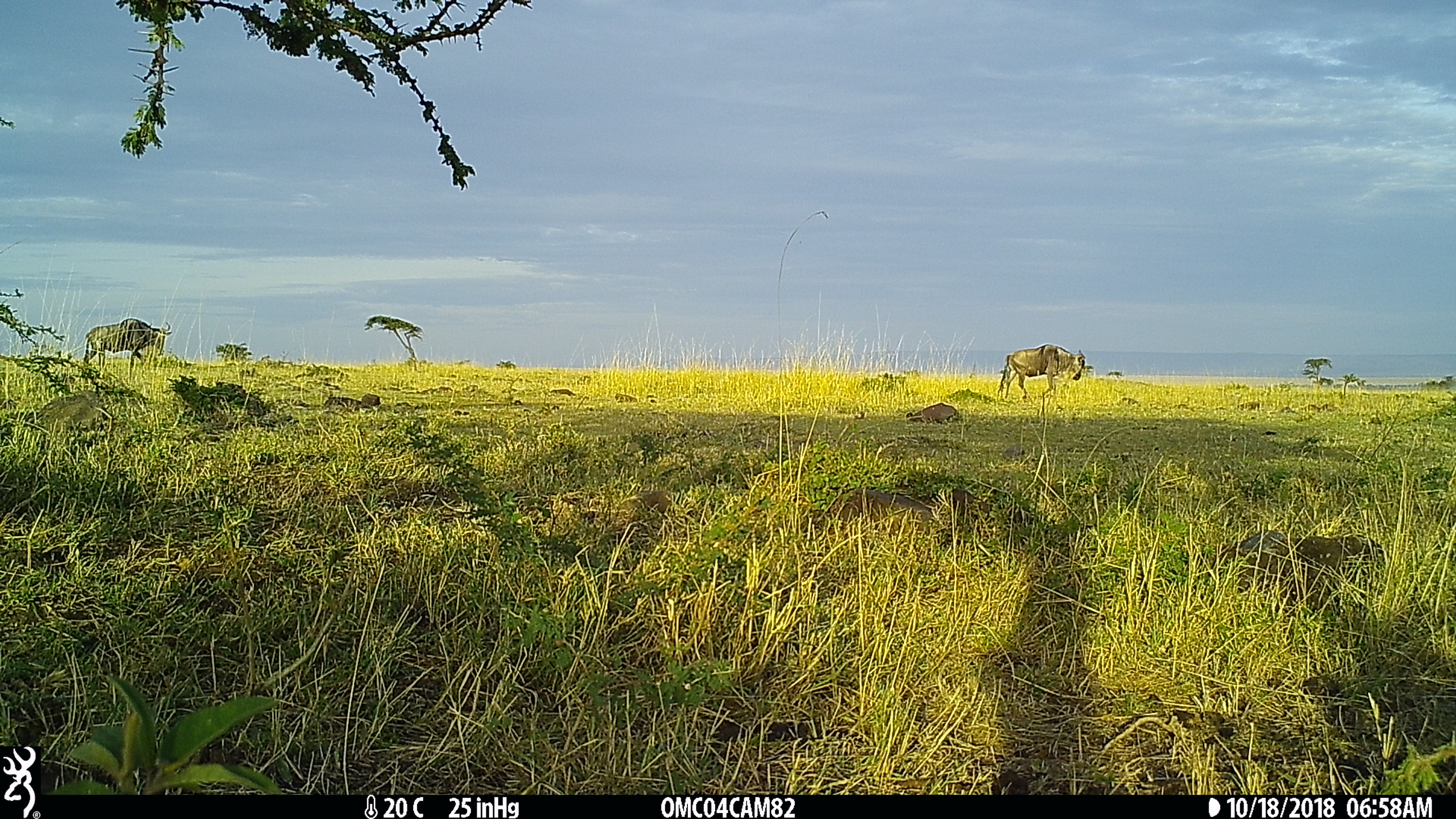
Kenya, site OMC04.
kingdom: Animalia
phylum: Chordata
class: Mammalia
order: Artiodactyla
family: Bovidae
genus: Connochaetes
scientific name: Connochaetes taurinus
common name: blue wildebeest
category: wildebeest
Wildebeest (blue wildebeest) (Connochaetes taurinus).